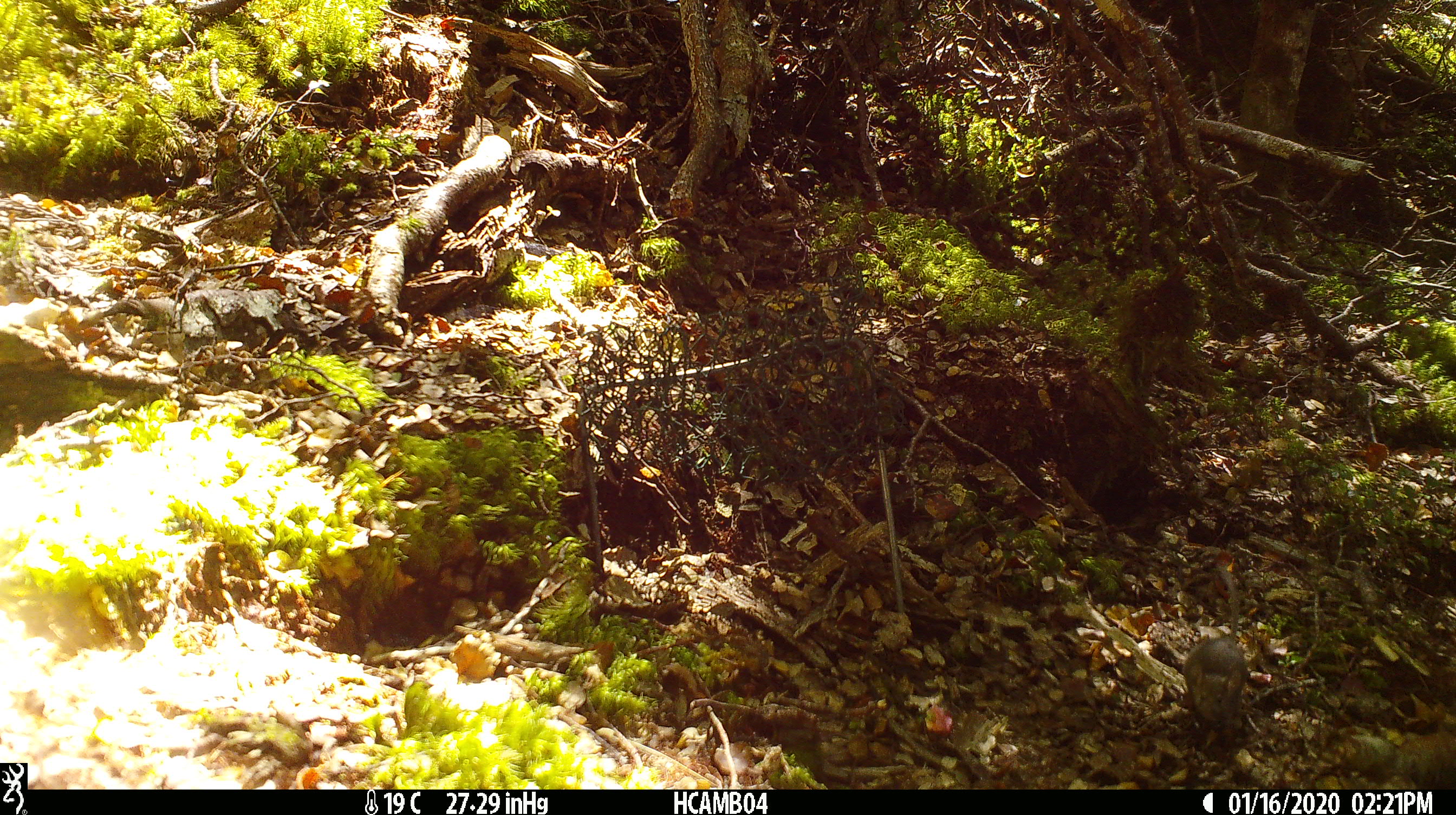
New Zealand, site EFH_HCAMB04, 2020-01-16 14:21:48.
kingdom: Animalia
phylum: Chordata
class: Mammalia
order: Rodentia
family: Muridae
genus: Mus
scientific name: Mus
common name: mouse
Mouse (Mus).